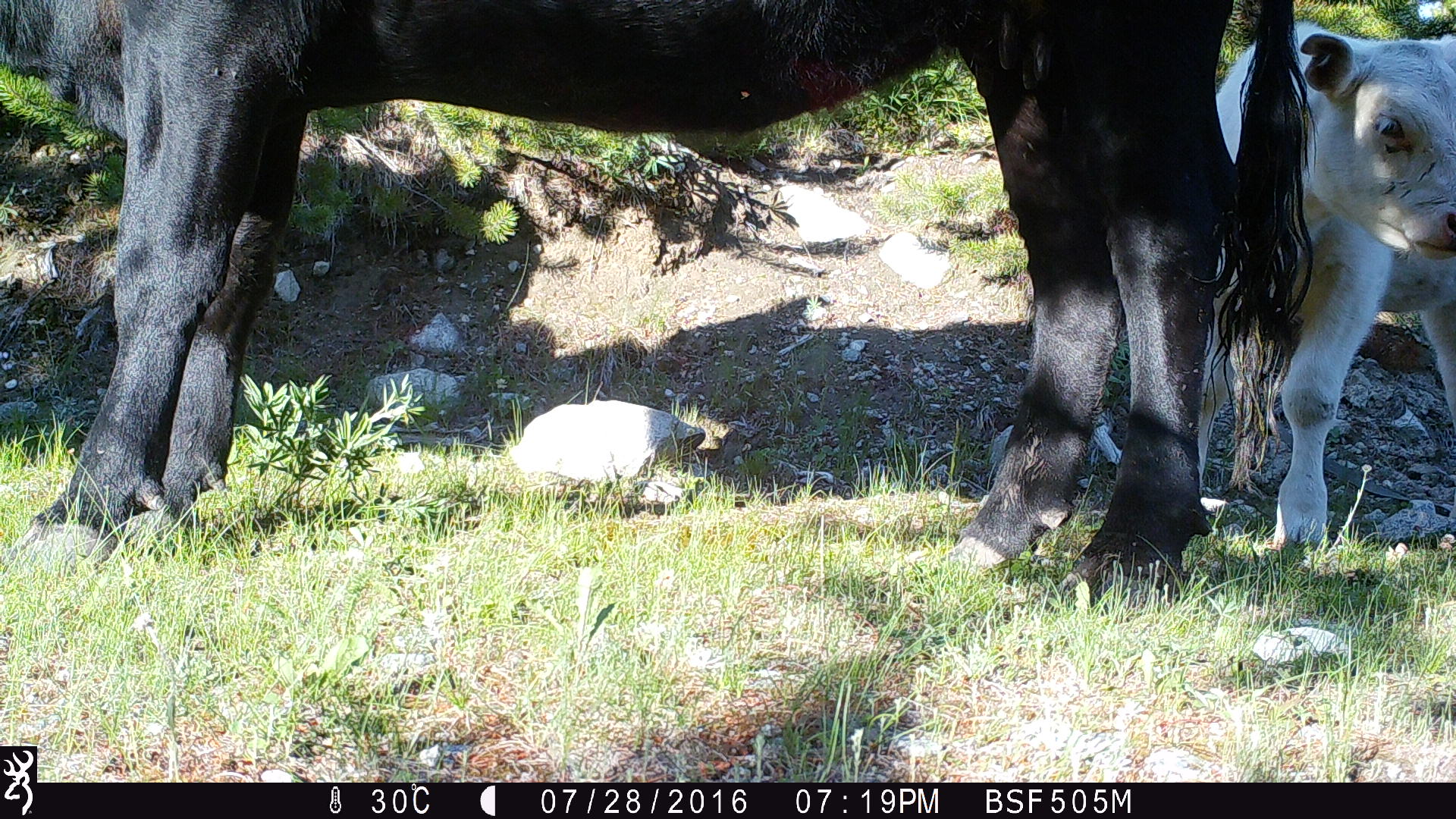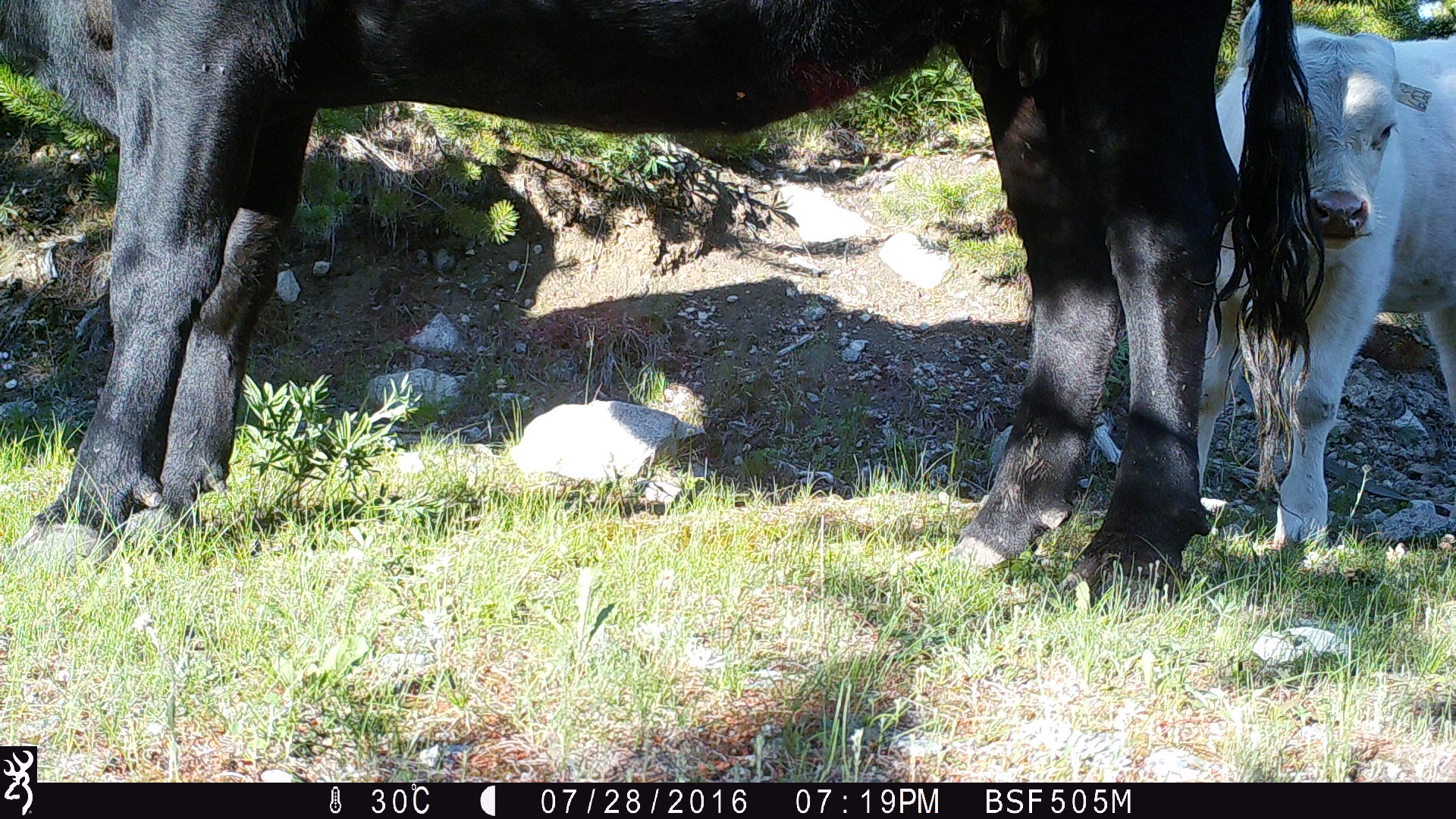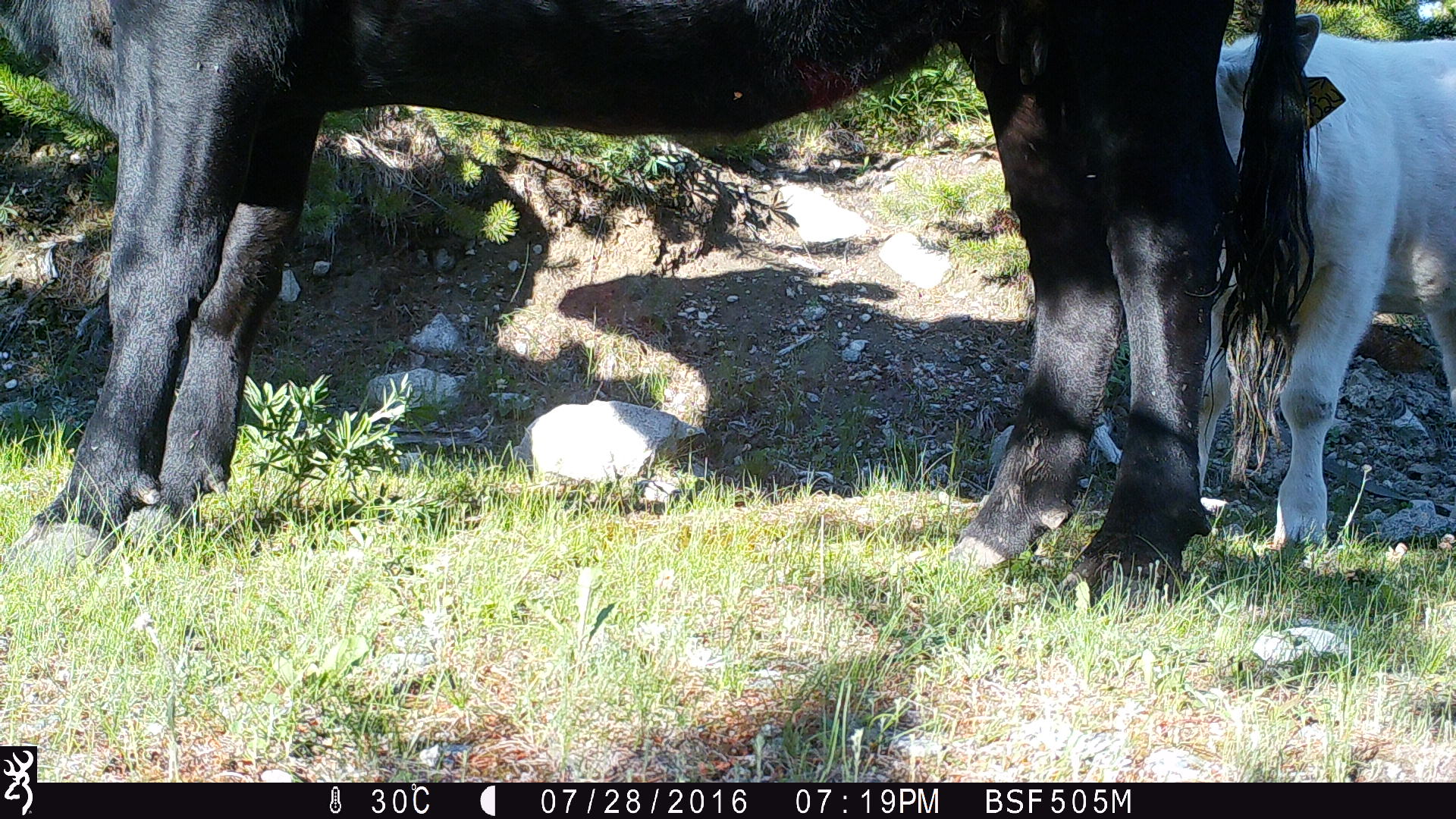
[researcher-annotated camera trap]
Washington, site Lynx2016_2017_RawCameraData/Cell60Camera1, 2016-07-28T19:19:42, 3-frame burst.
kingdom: Animalia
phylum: Chordata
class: Mammalia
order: Artiodactyla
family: Bovidae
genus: Bos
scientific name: Bos taurus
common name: domestic cattle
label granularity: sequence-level